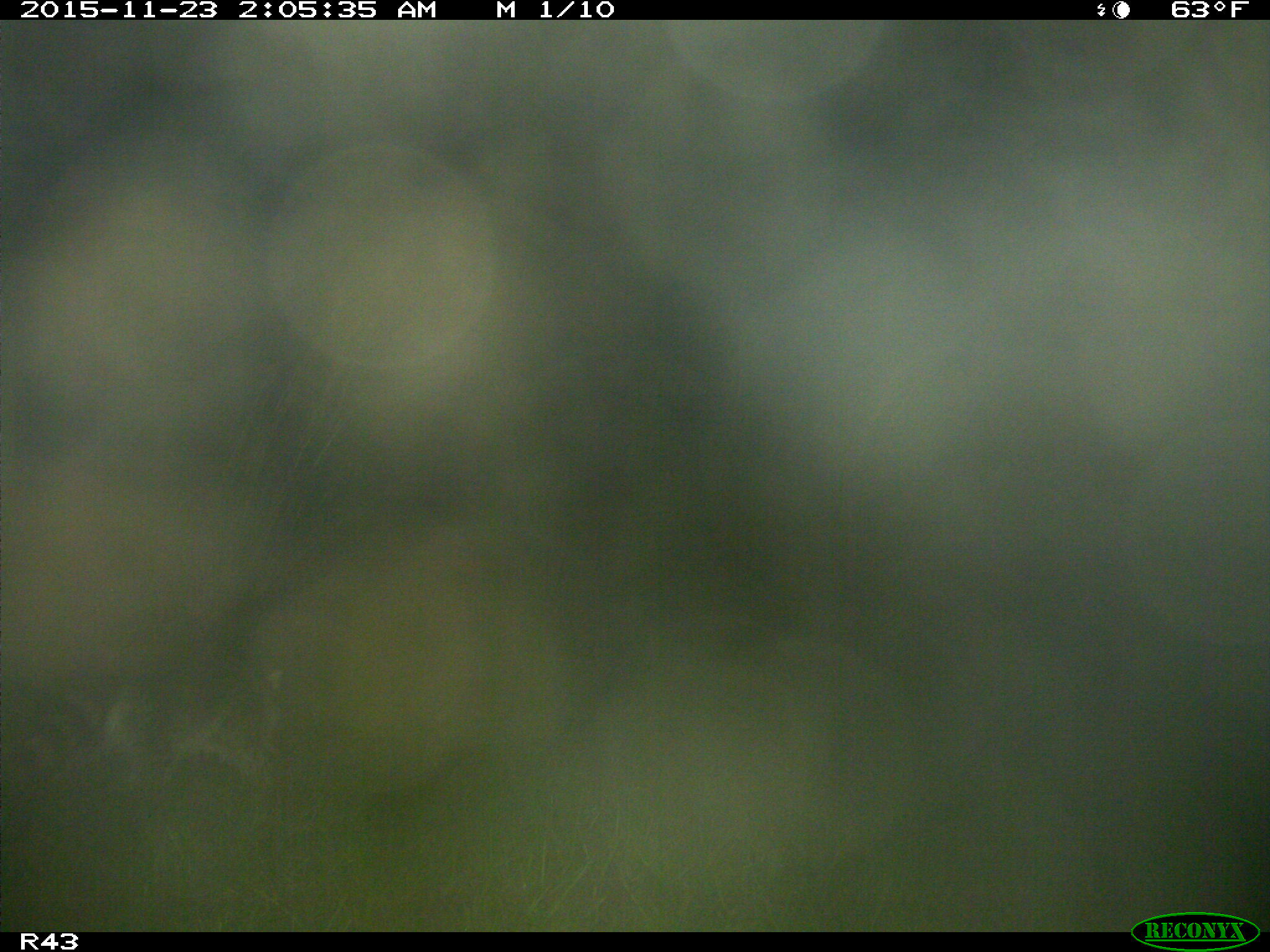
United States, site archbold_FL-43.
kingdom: Animalia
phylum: Chordata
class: Mammalia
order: Artiodactyla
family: Bovidae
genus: Bos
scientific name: Bos taurus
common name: domestic cow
Bos taurus (domestic cow).